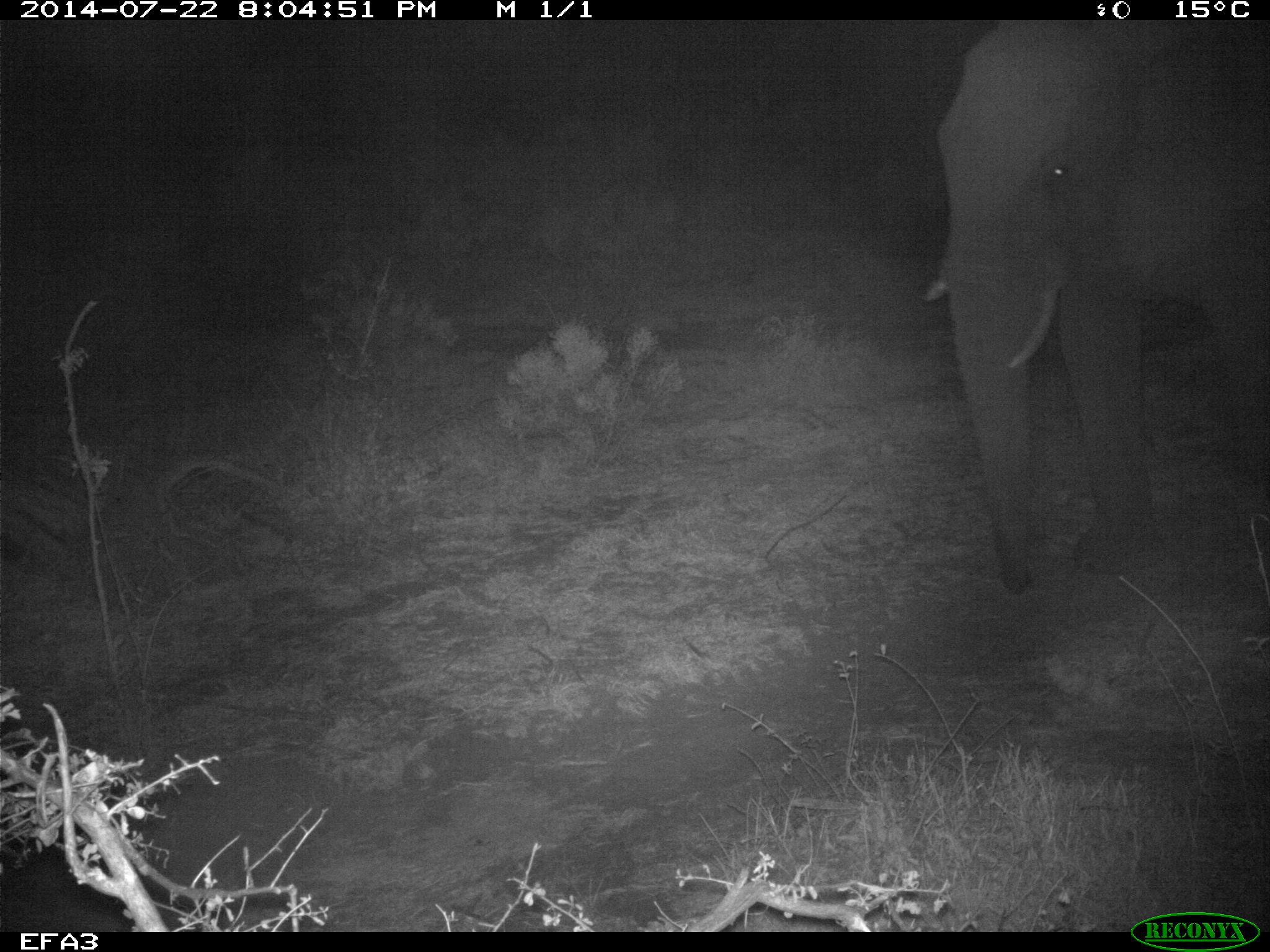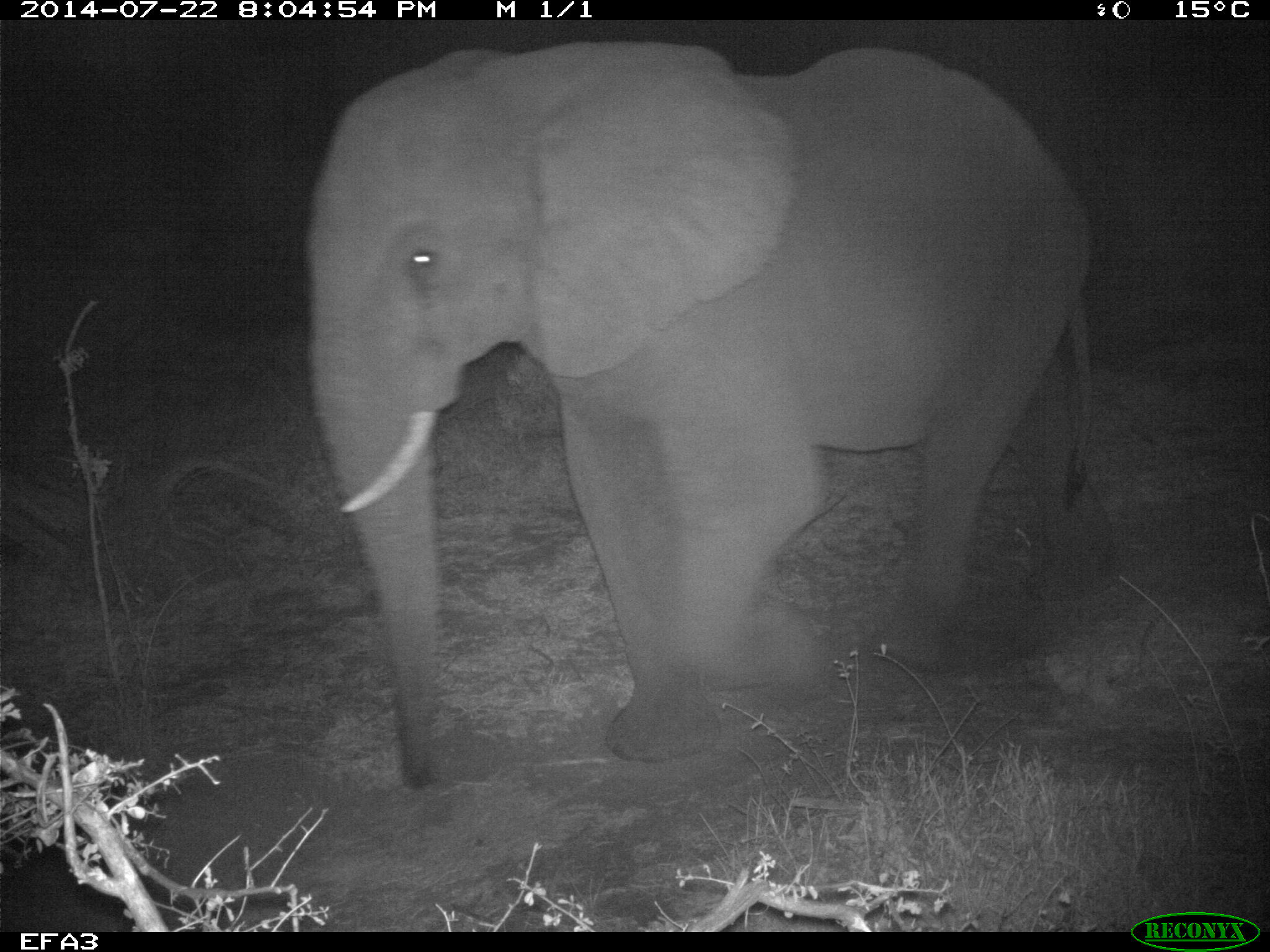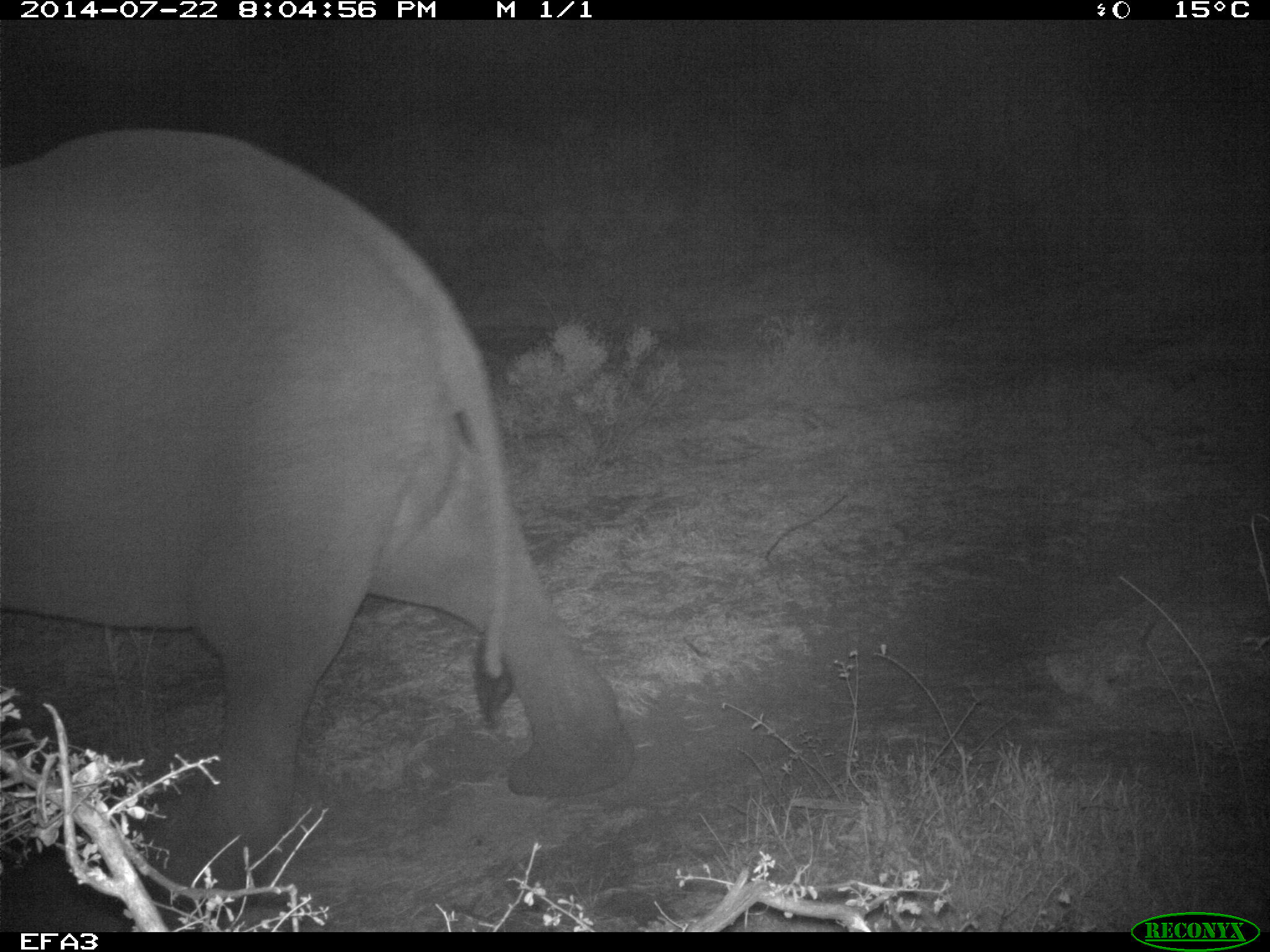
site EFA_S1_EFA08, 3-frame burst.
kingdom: Animalia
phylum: Chordata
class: Mammalia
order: Proboscidea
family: Elephantidae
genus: Loxodonta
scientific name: Loxodonta africana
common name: african bush elephant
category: elephant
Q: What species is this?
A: Elephant (african bush elephant) (Loxodonta africana).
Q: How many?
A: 1.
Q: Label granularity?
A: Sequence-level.